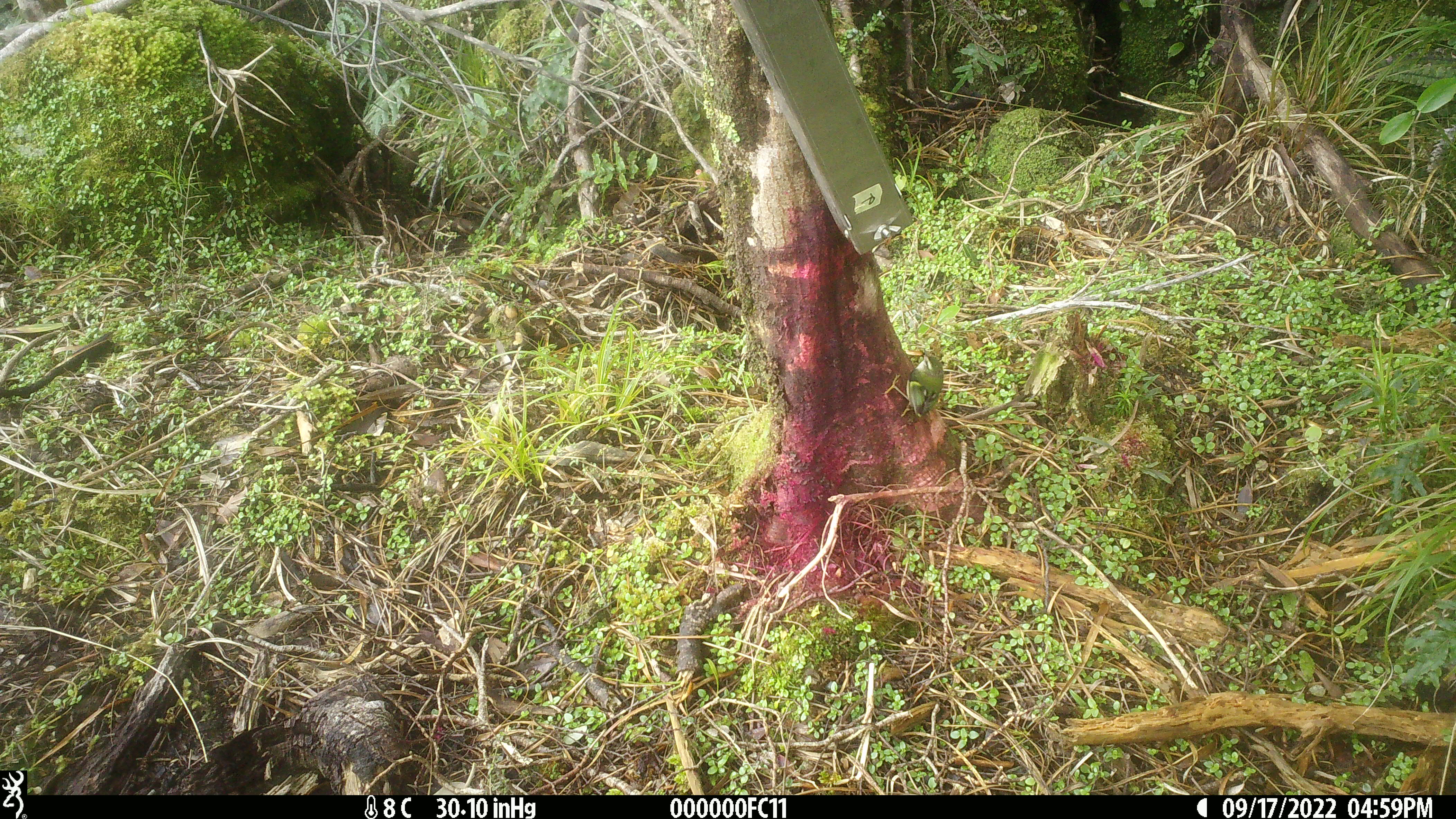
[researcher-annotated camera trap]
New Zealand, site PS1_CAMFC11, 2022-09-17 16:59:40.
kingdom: Animalia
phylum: Chordata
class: Aves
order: Passeriformes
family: Acanthisittidae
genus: Acanthisitta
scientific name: Acanthisitta chloris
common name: rifleman